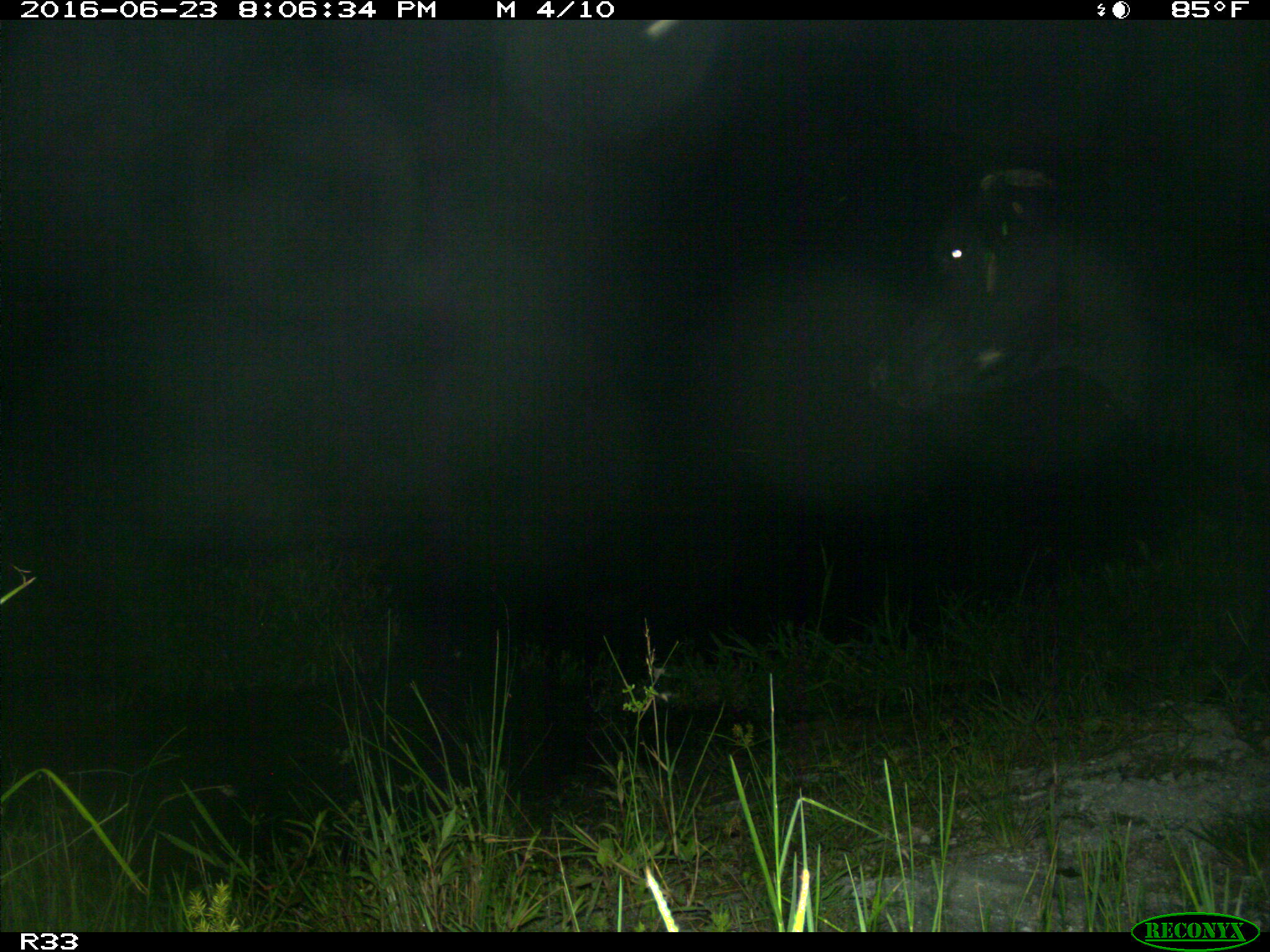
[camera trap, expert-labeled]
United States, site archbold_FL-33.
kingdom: Animalia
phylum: Chordata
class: Mammalia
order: Artiodactyla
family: Bovidae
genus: Bos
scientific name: Bos taurus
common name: domestic cow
Bos taurus (domestic cow).